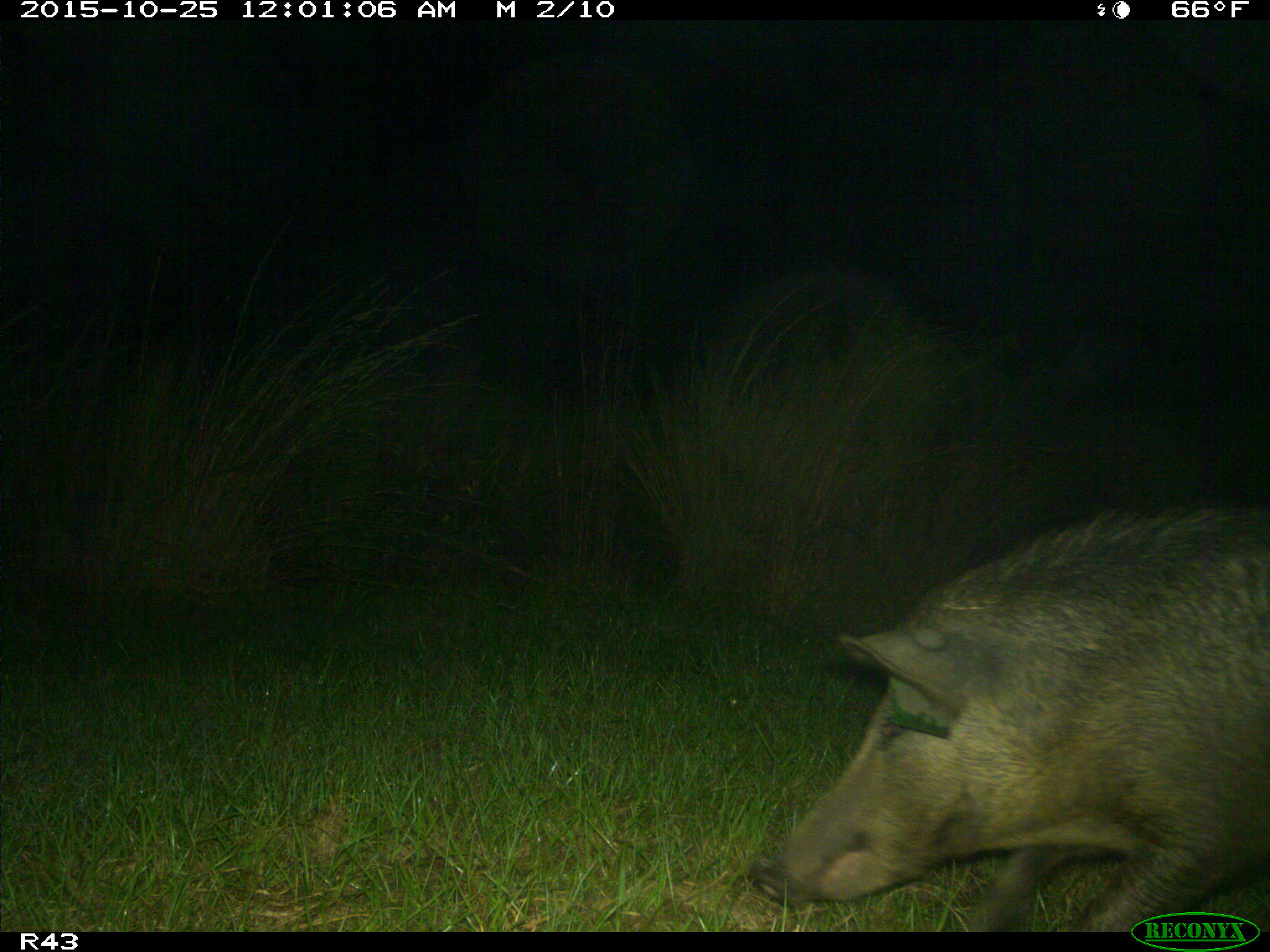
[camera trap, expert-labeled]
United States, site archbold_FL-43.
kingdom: Animalia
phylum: Chordata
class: Mammalia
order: Artiodactyla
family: Suidae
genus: Sus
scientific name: Sus scrofa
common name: wild boar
Sus scrofa (wild boar).